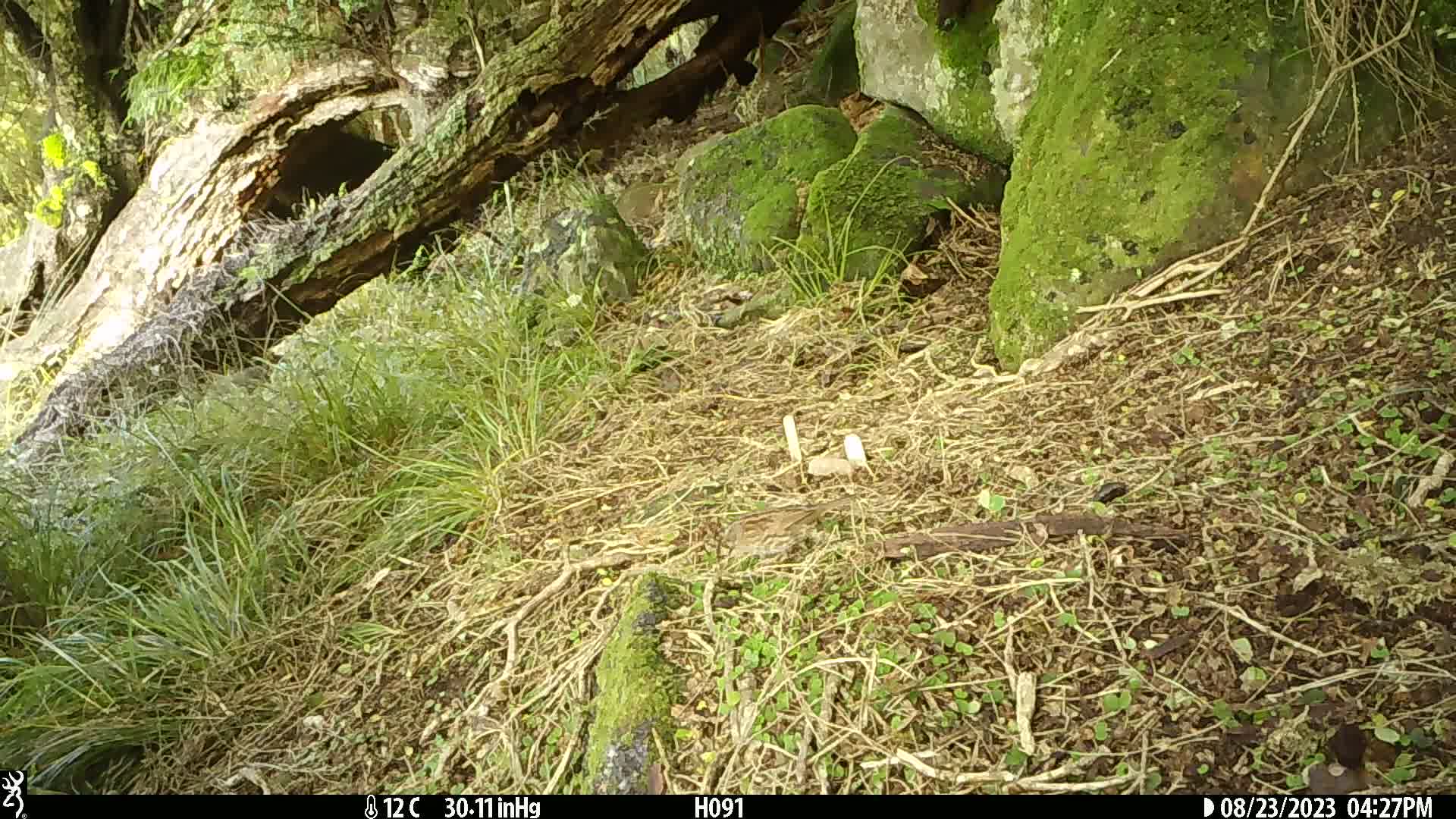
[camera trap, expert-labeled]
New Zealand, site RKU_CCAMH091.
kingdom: Animalia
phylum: Chordata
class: Aves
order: Passeriformes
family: Prunellidae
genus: Prunella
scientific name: Prunella modularis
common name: dunnock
Dunnock (Prunella modularis).